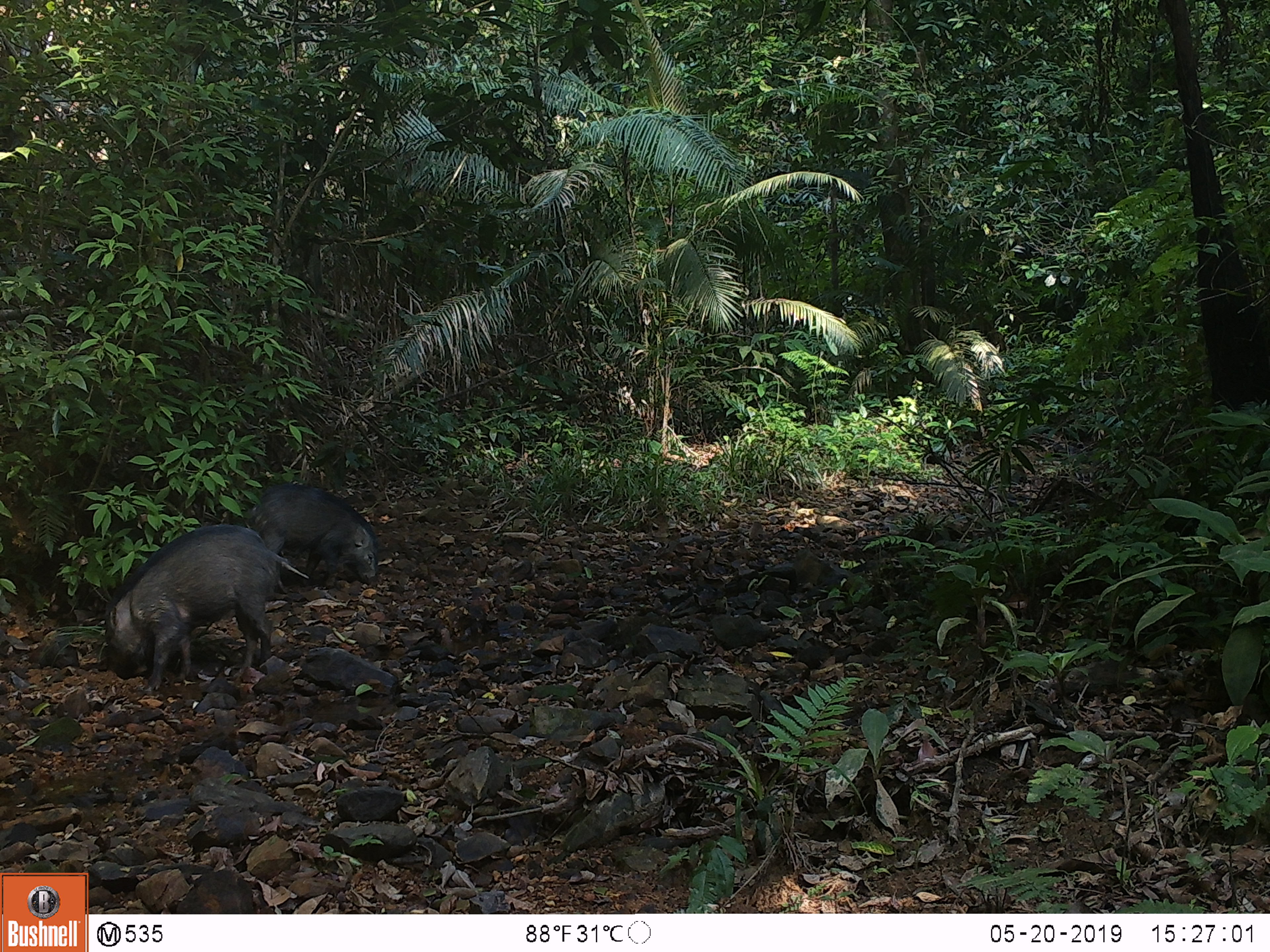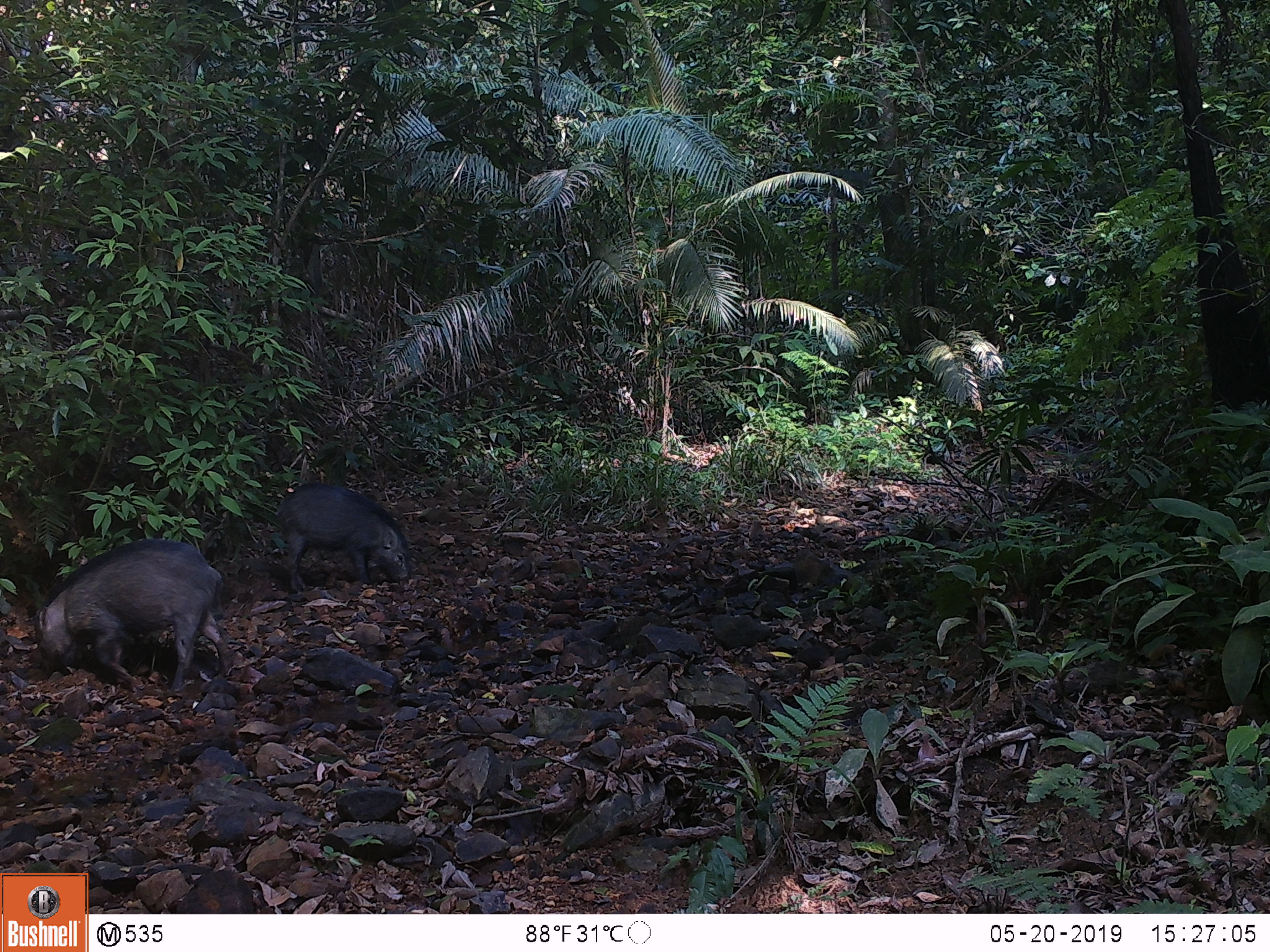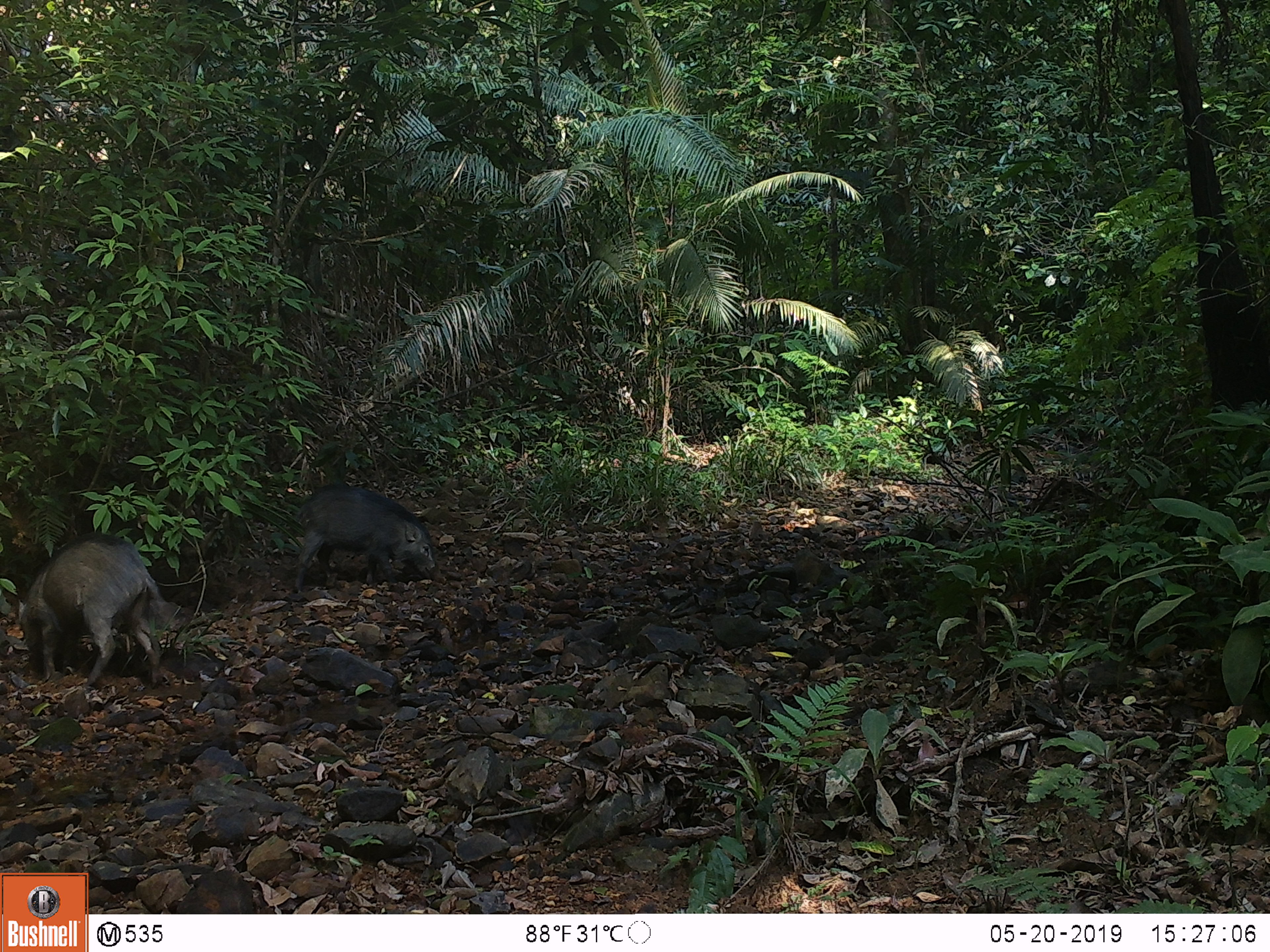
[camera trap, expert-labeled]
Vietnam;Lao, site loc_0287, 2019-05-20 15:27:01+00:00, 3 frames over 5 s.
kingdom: Animalia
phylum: Chordata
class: Mammalia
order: Artiodactyla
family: Suidae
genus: Sus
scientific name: Sus scrofa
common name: eurasian wild pig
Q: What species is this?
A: Eurasian wild pig (Sus scrofa).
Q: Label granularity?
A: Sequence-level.